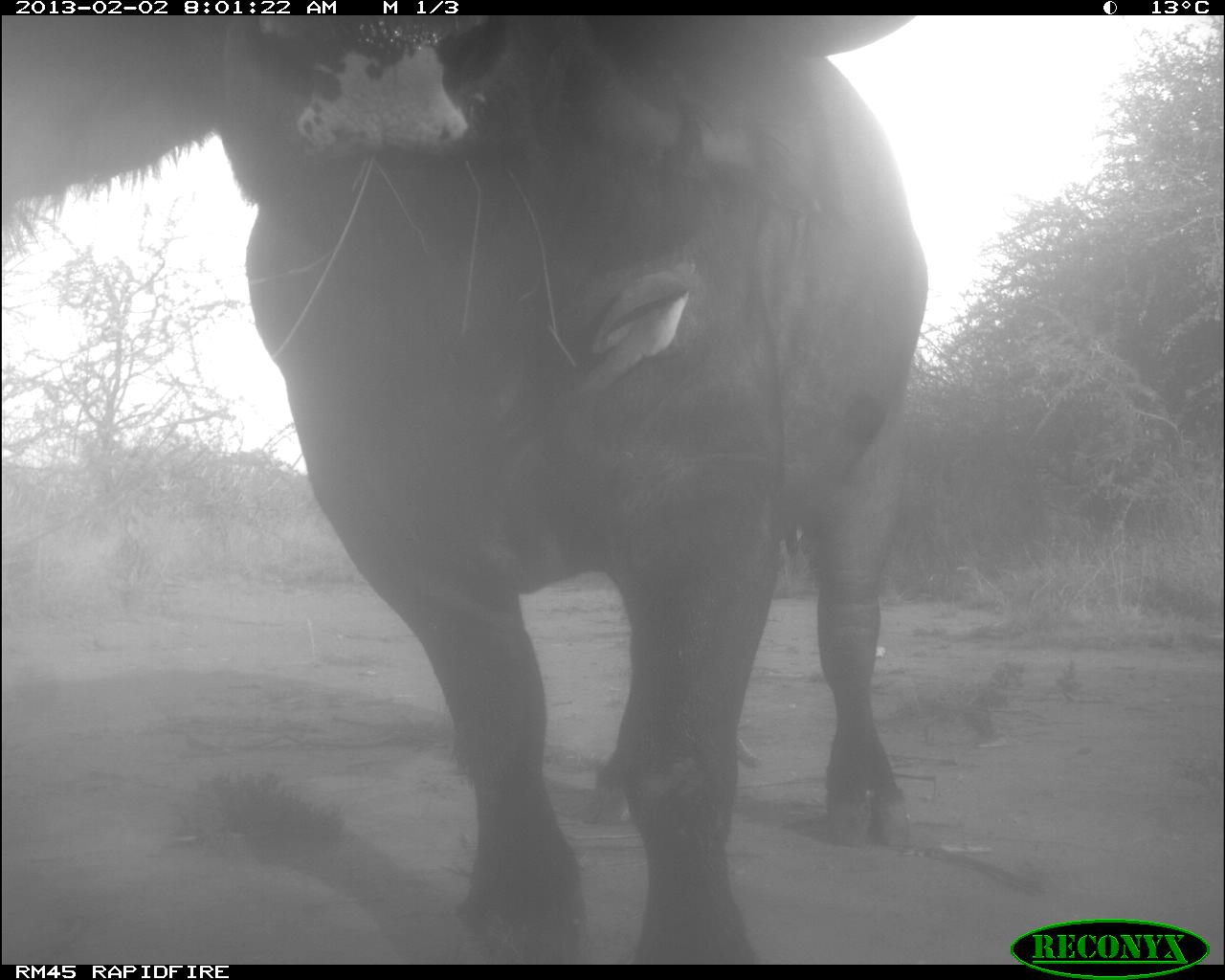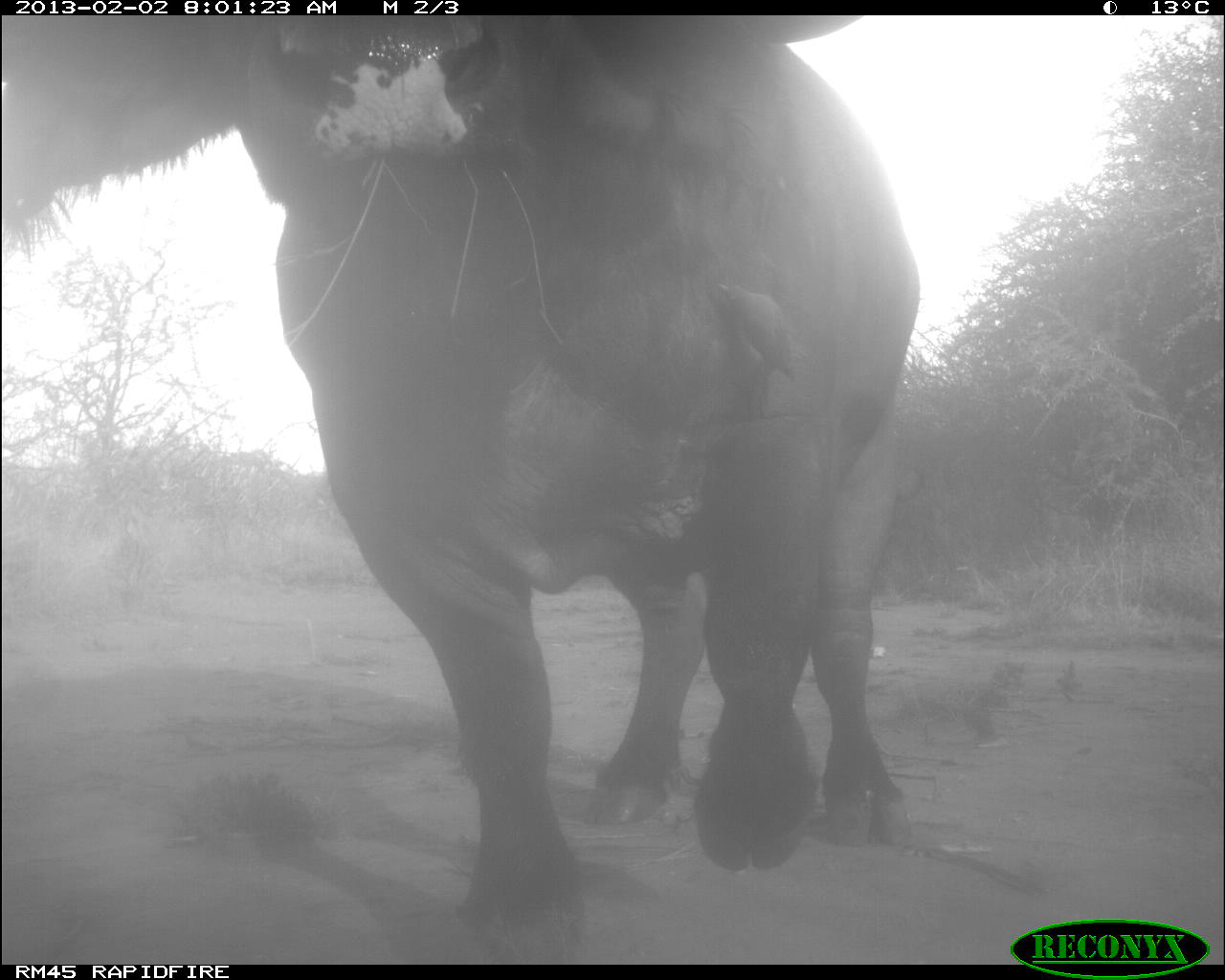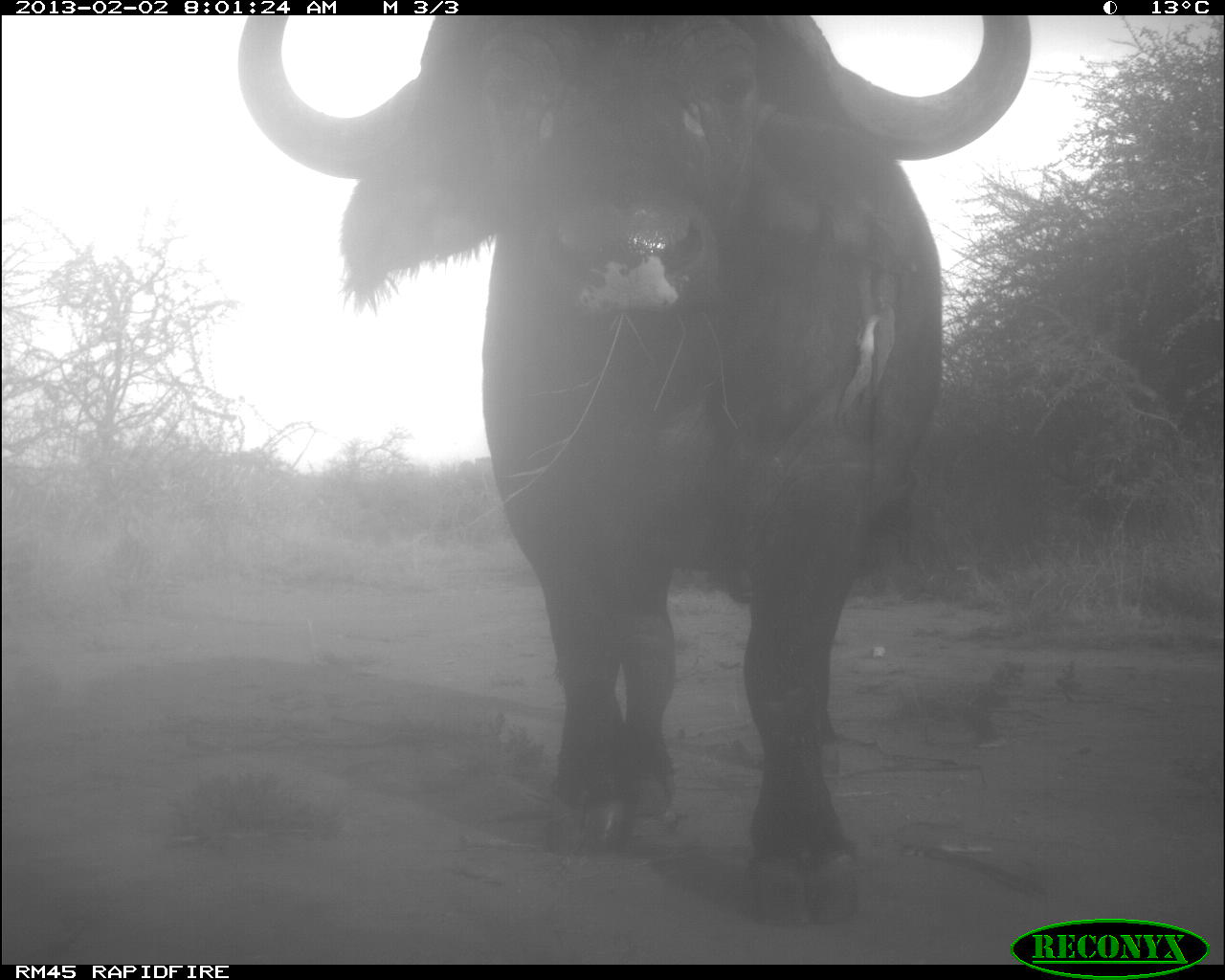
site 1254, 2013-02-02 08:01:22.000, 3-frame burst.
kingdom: Animalia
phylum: Chordata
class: Mammalia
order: Artiodactyla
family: Bovidae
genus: Syncerus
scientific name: Syncerus caffer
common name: african buffalo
Syncerus caffer (african buffalo), count 2.